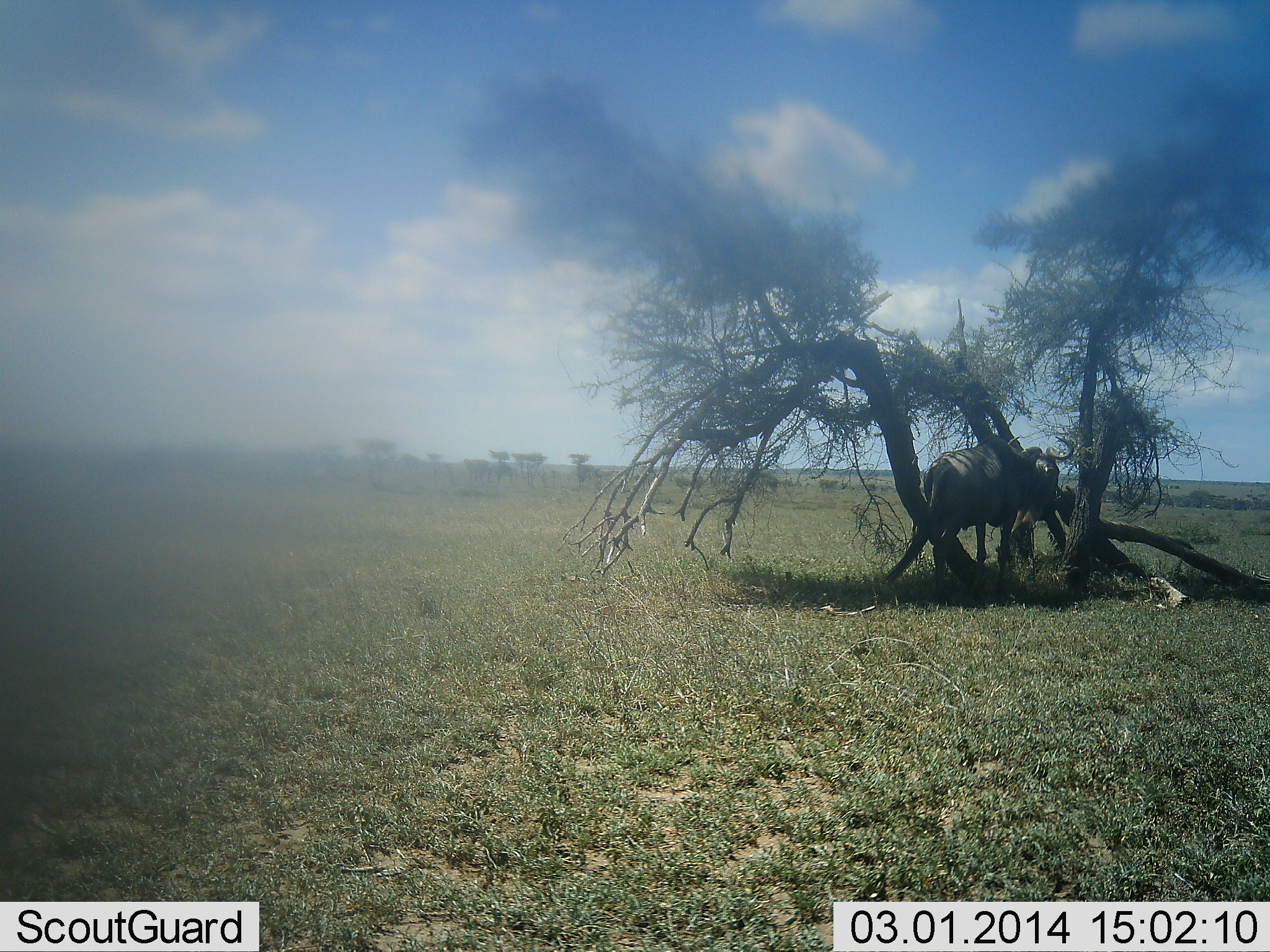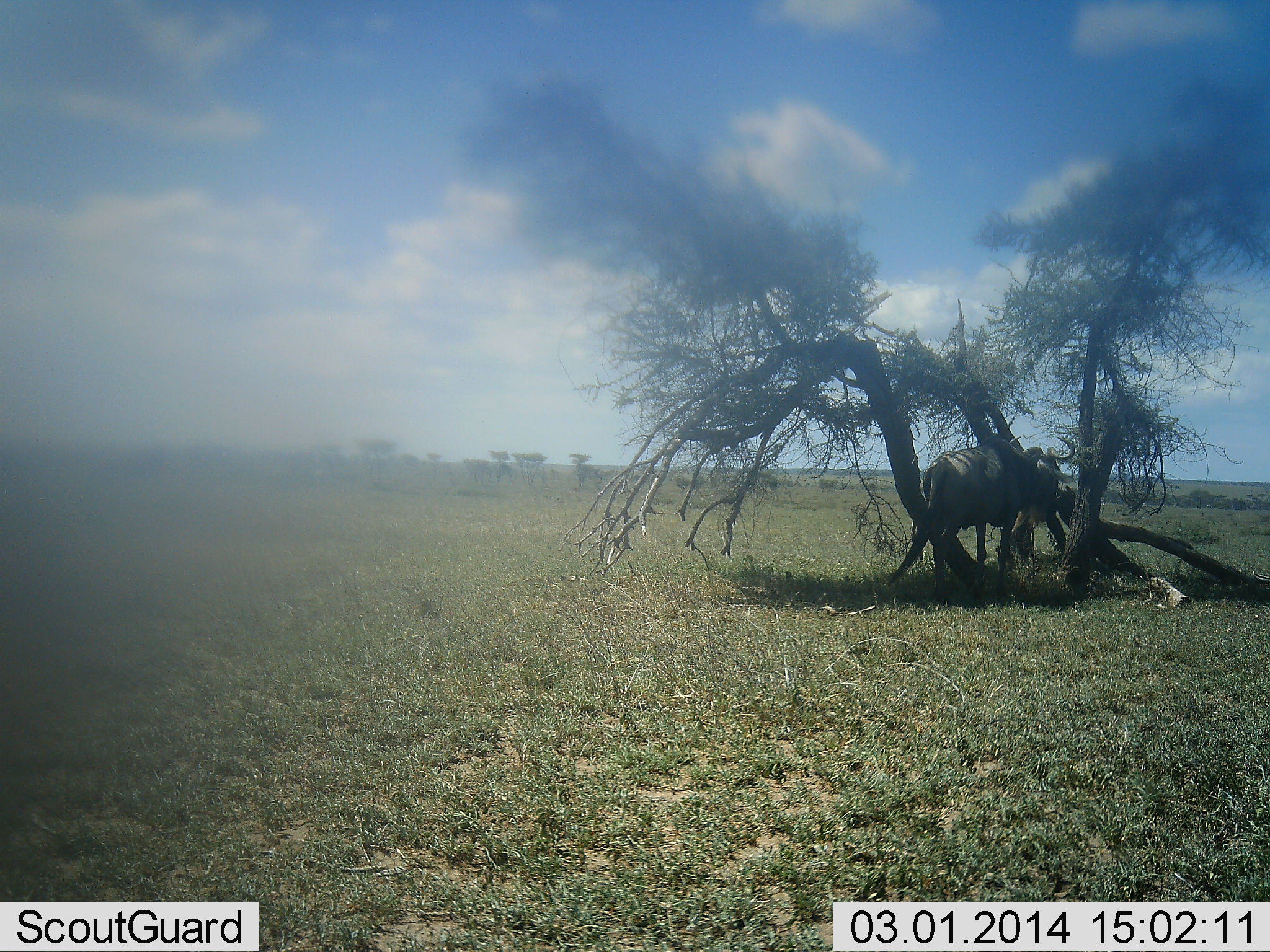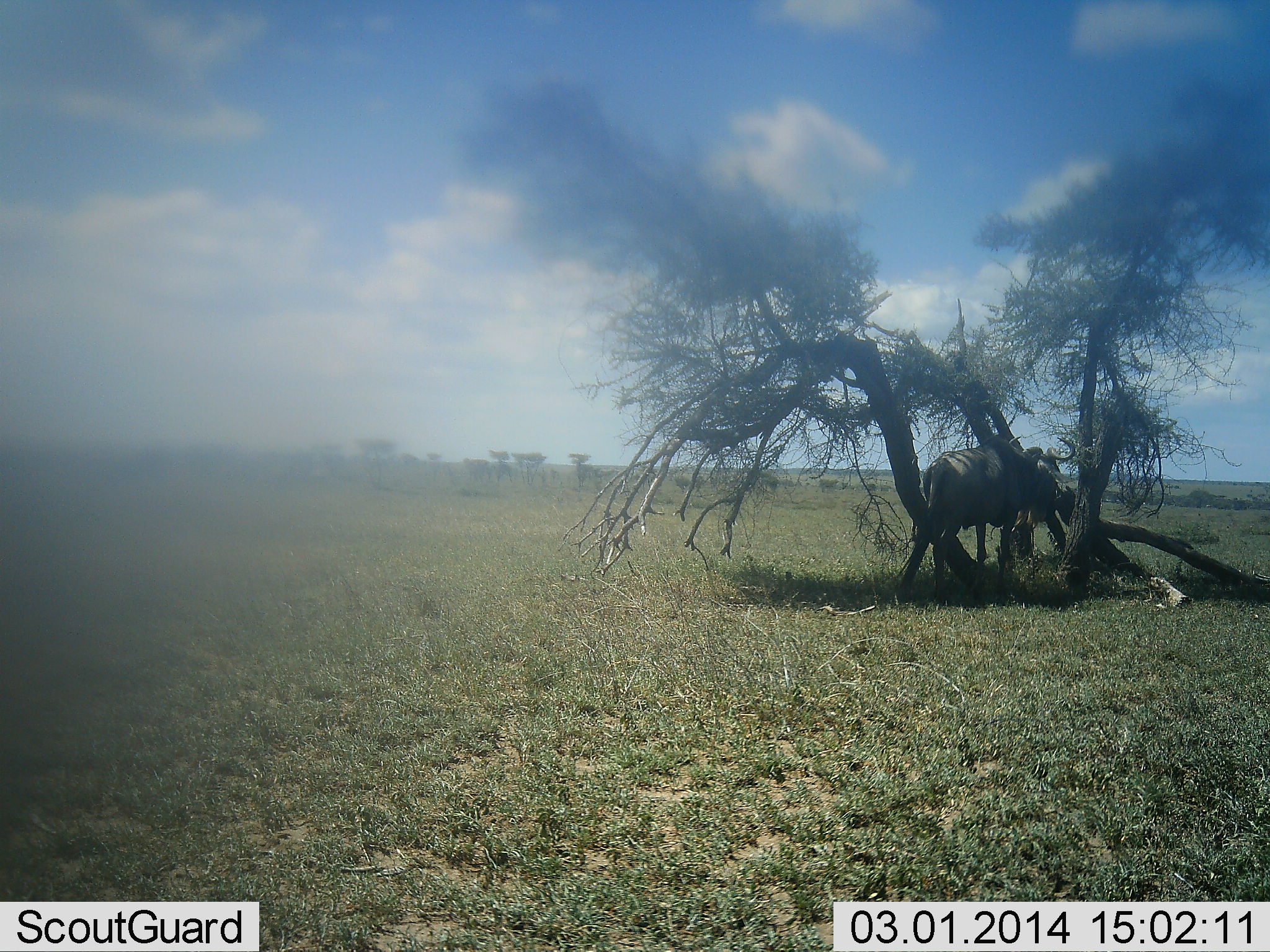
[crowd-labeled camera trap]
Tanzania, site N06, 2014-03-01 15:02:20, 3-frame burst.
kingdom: Animalia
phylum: Chordata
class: Mammalia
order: Artiodactyla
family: Bovidae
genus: Connochaetes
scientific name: Connochaetes taurinus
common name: blue wildebeest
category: wildebeest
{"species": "wildebeest (blue wildebeest) (Connochaetes taurinus)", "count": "1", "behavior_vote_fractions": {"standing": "90%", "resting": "20%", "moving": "0%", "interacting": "0%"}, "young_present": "0%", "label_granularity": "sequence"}